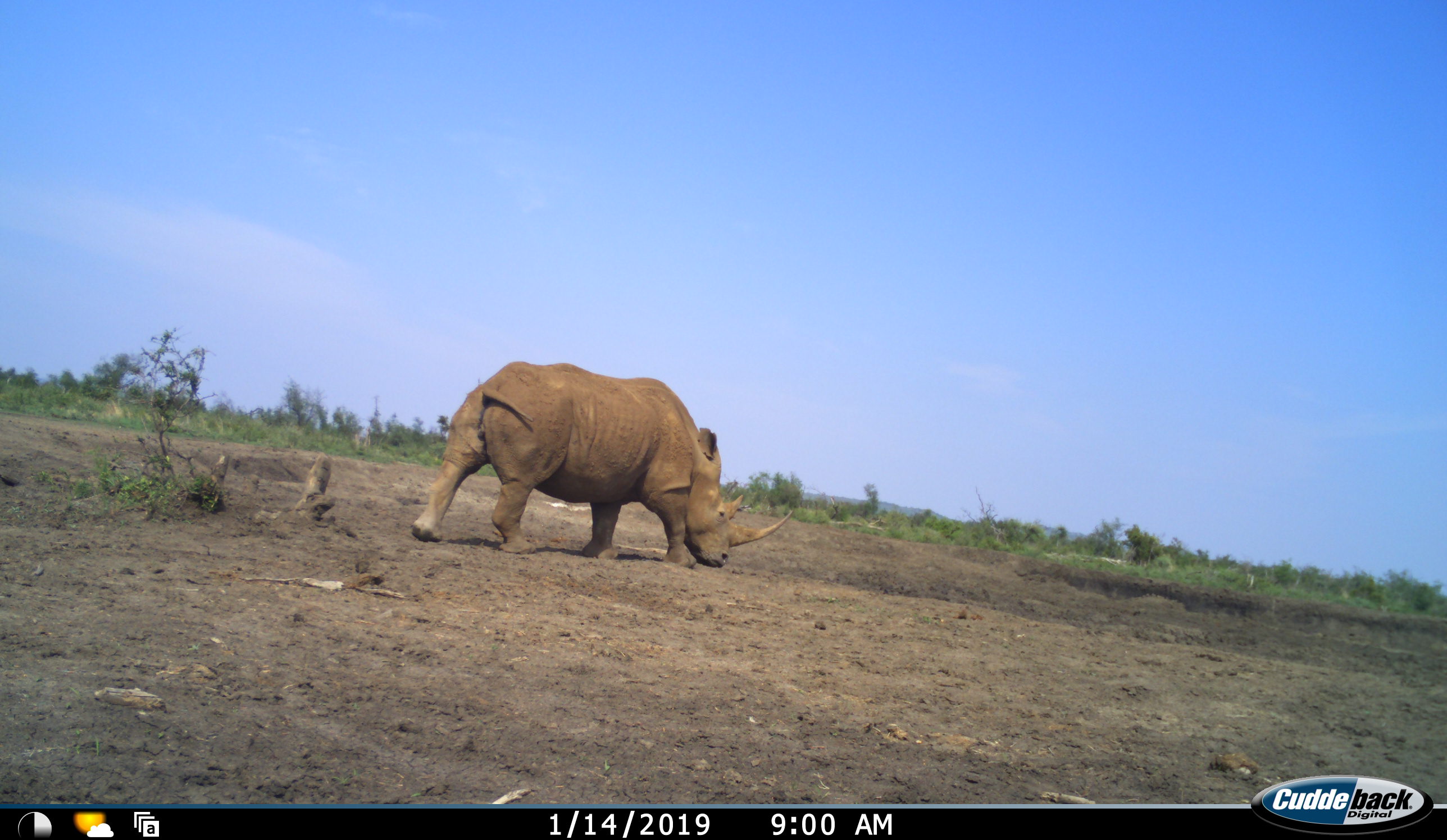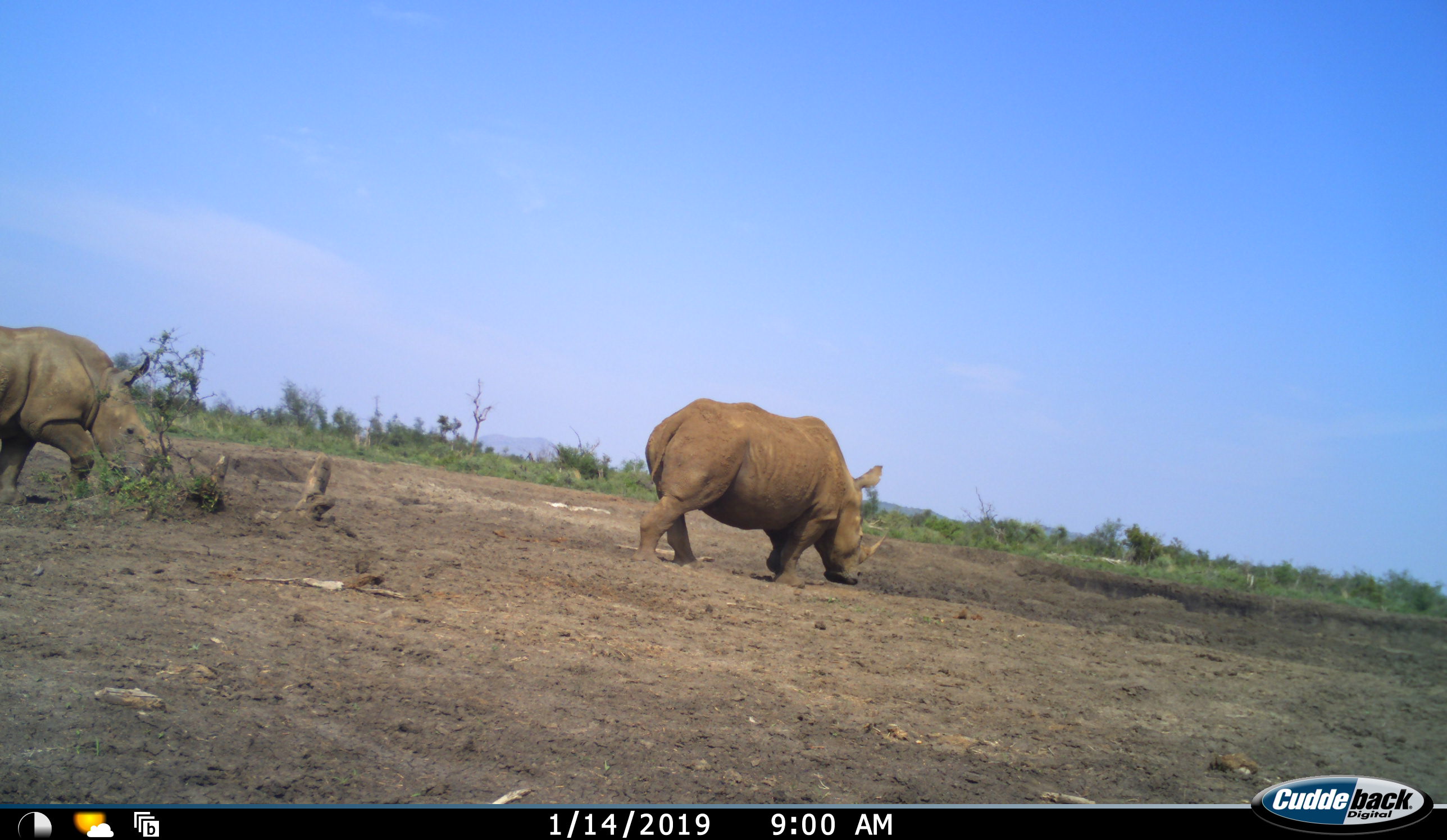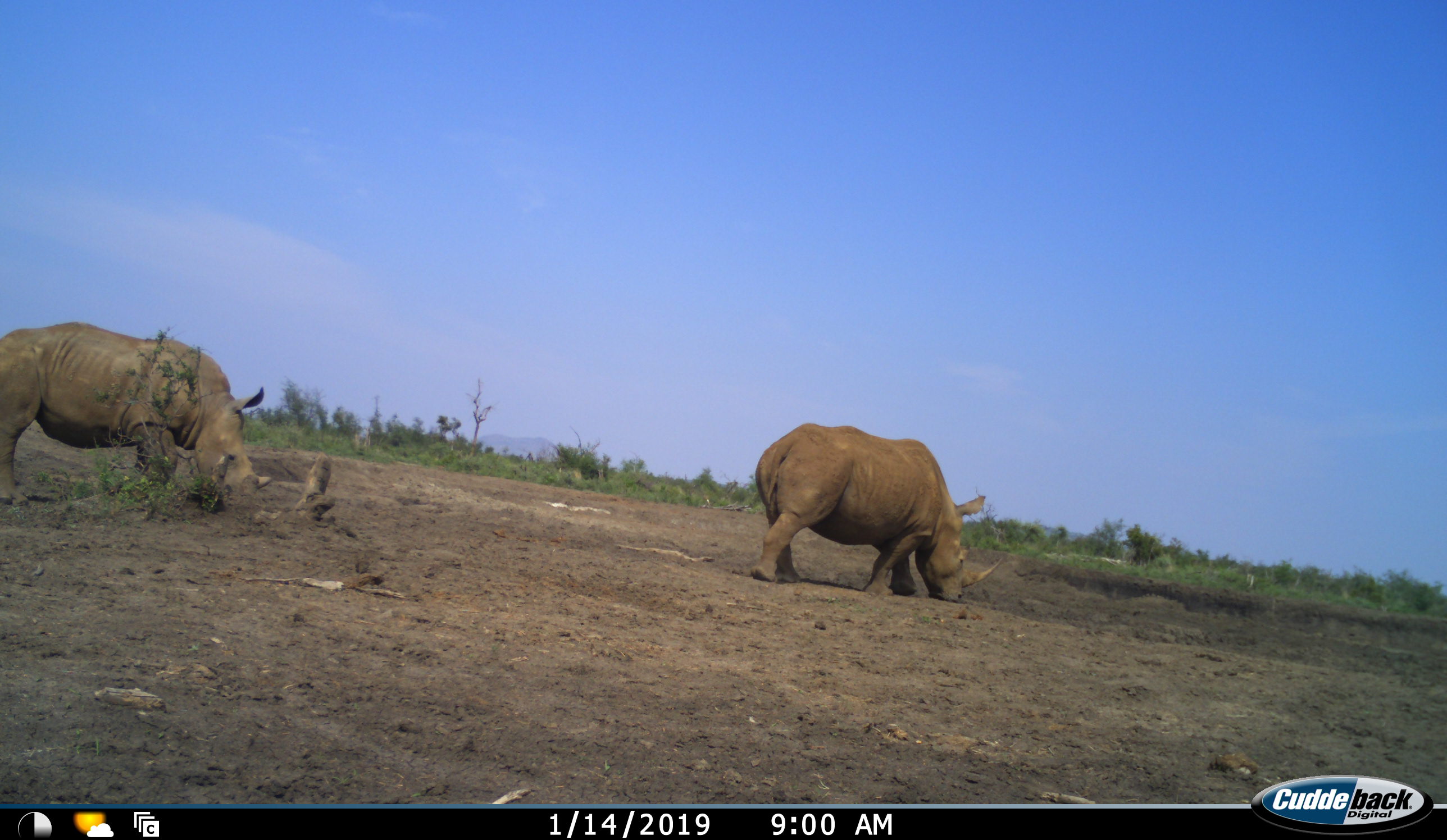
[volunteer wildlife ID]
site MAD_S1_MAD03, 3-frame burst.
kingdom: Animalia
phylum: Chordata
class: Mammalia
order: Perissodactyla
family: Rhinocerotidae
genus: Ceratotherium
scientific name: Ceratotherium simum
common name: white rhinoceros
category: rhinoceroswhite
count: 2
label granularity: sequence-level